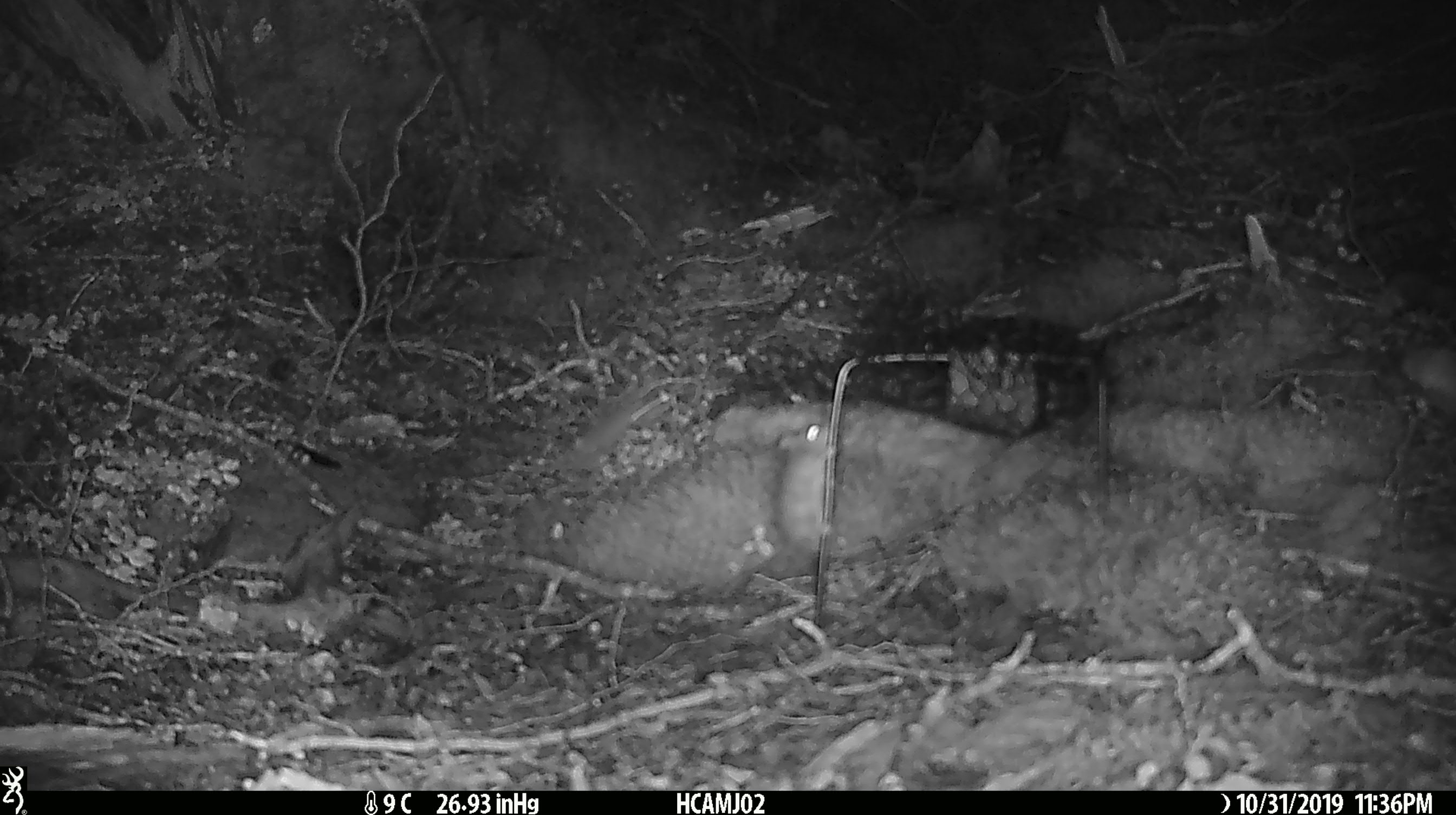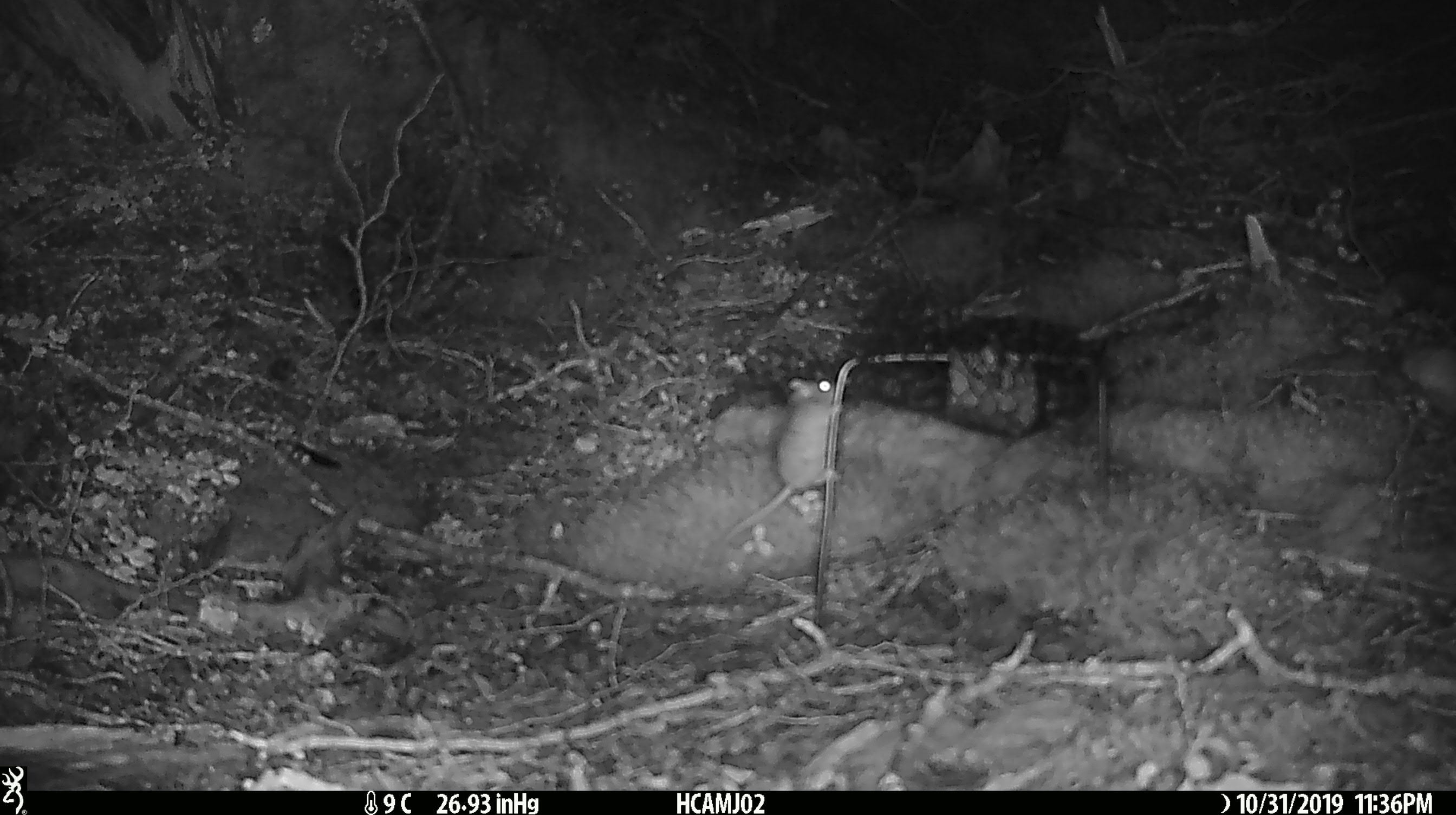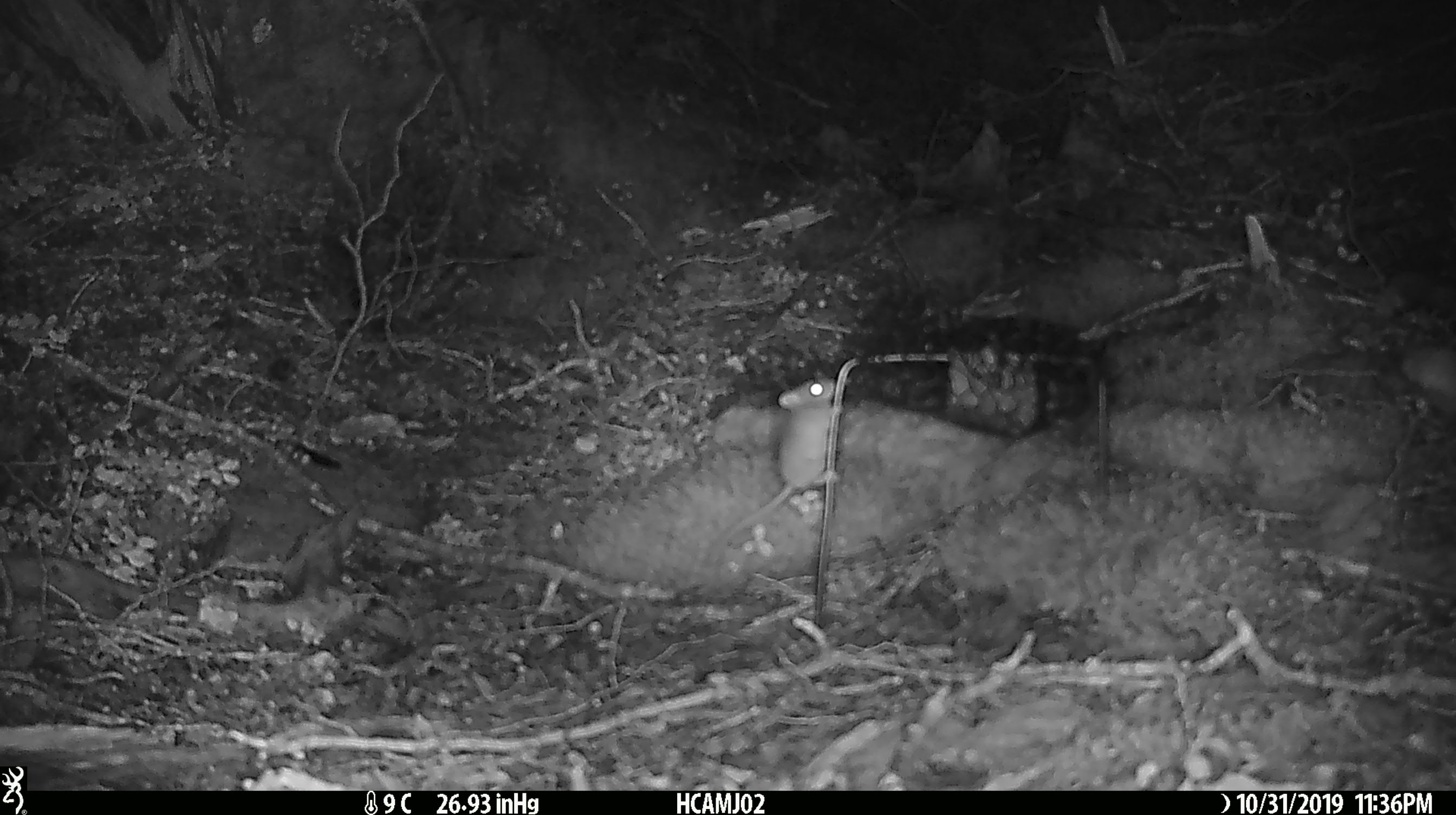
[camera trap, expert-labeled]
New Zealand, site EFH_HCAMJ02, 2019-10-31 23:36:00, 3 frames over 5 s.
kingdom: Animalia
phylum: Chordata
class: Mammalia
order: Rodentia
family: Muridae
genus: Mus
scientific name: Mus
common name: mouse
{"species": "mouse (Mus)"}